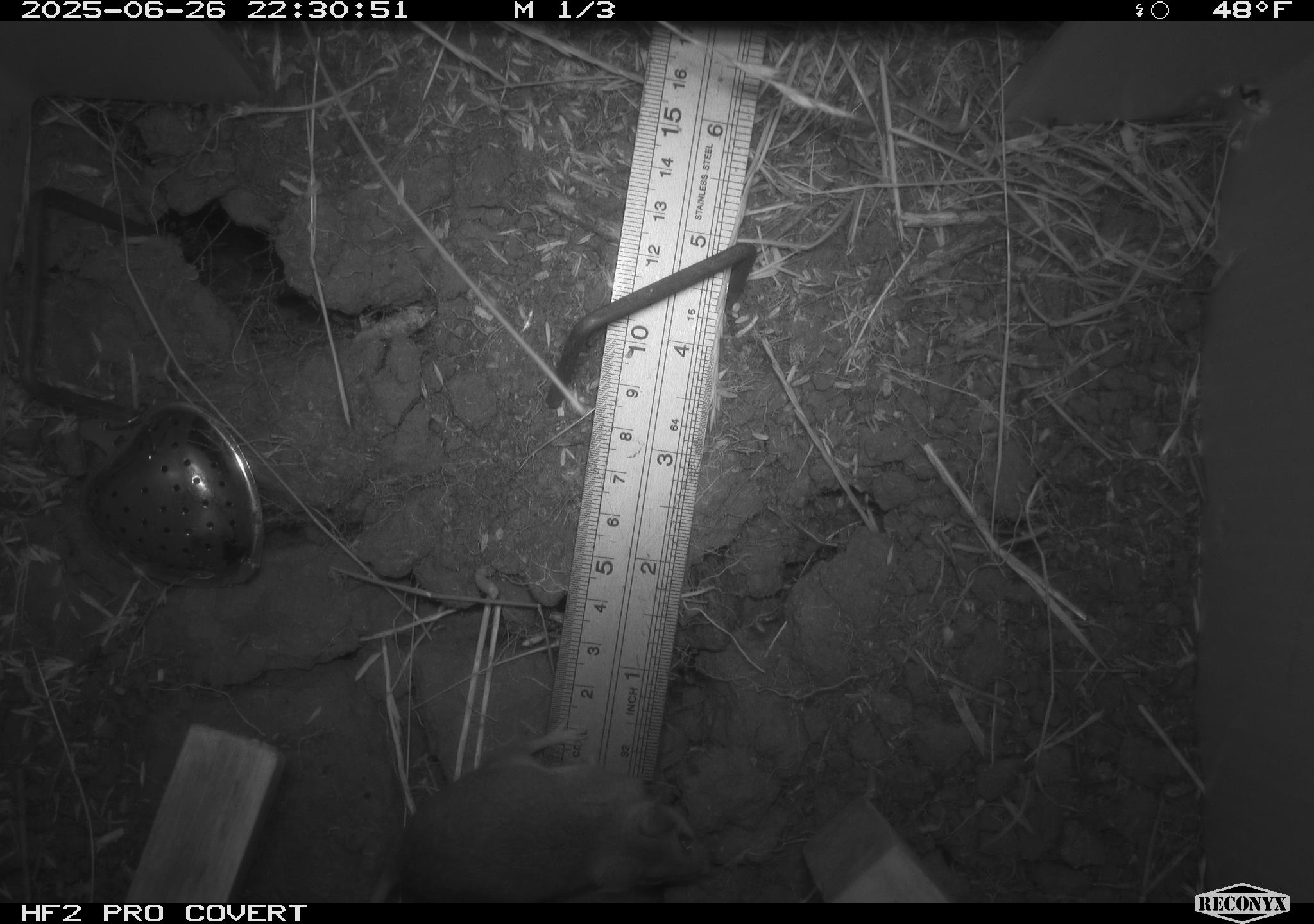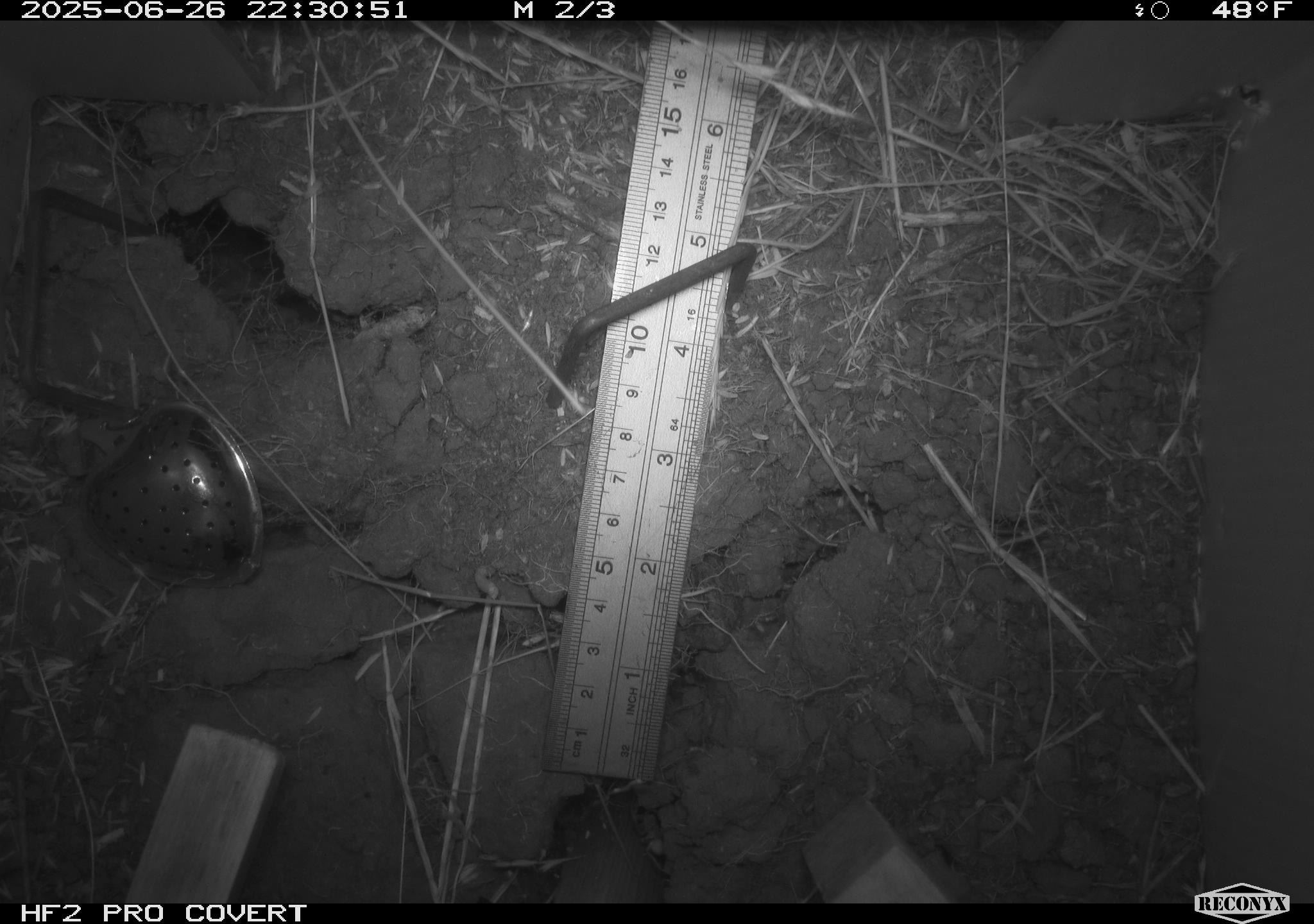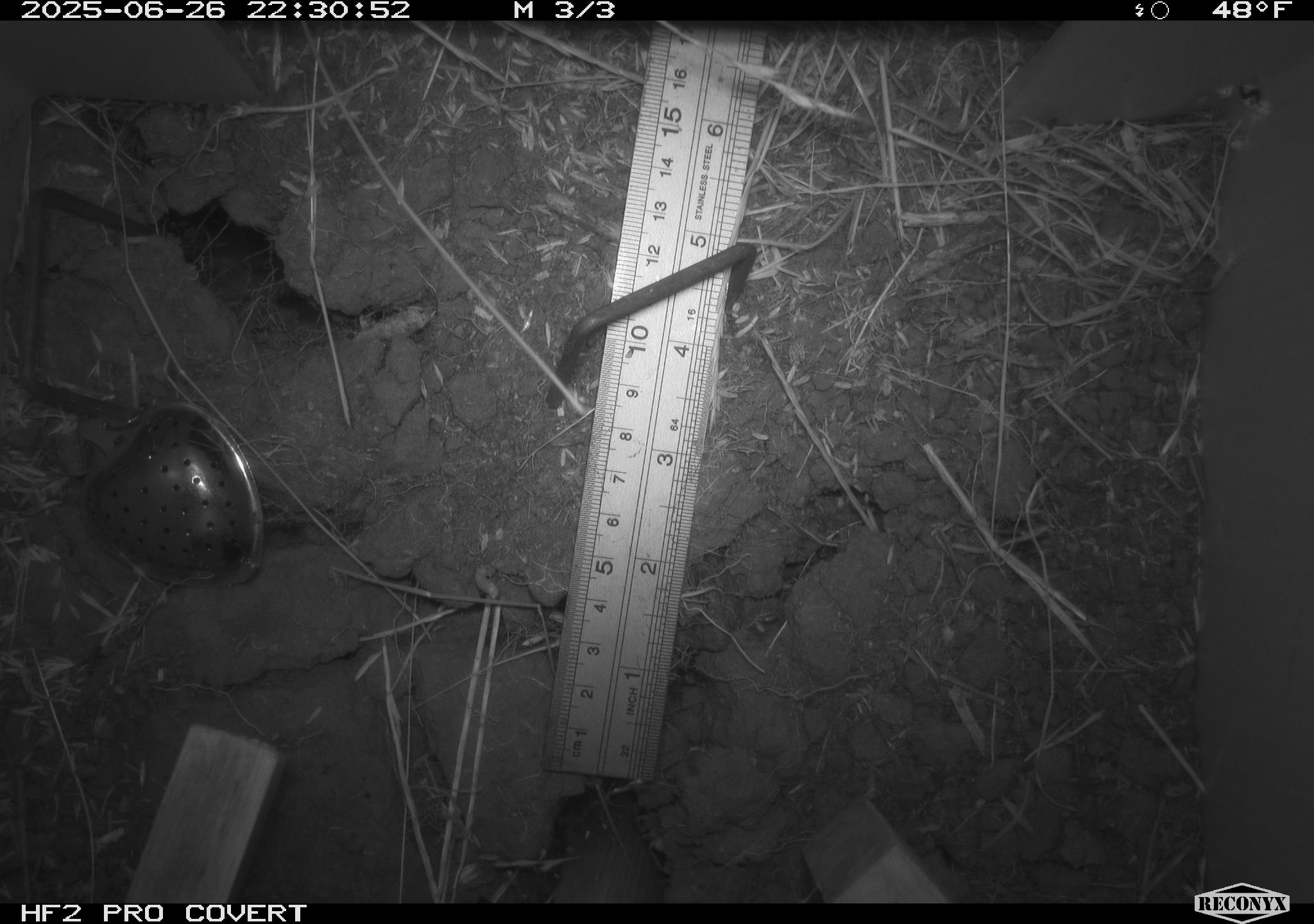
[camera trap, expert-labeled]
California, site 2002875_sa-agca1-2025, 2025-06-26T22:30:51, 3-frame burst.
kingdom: Animalia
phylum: Chordata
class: Mammalia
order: Rodentia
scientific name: Rodentia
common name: mouse species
Mouse species (Rodentia).